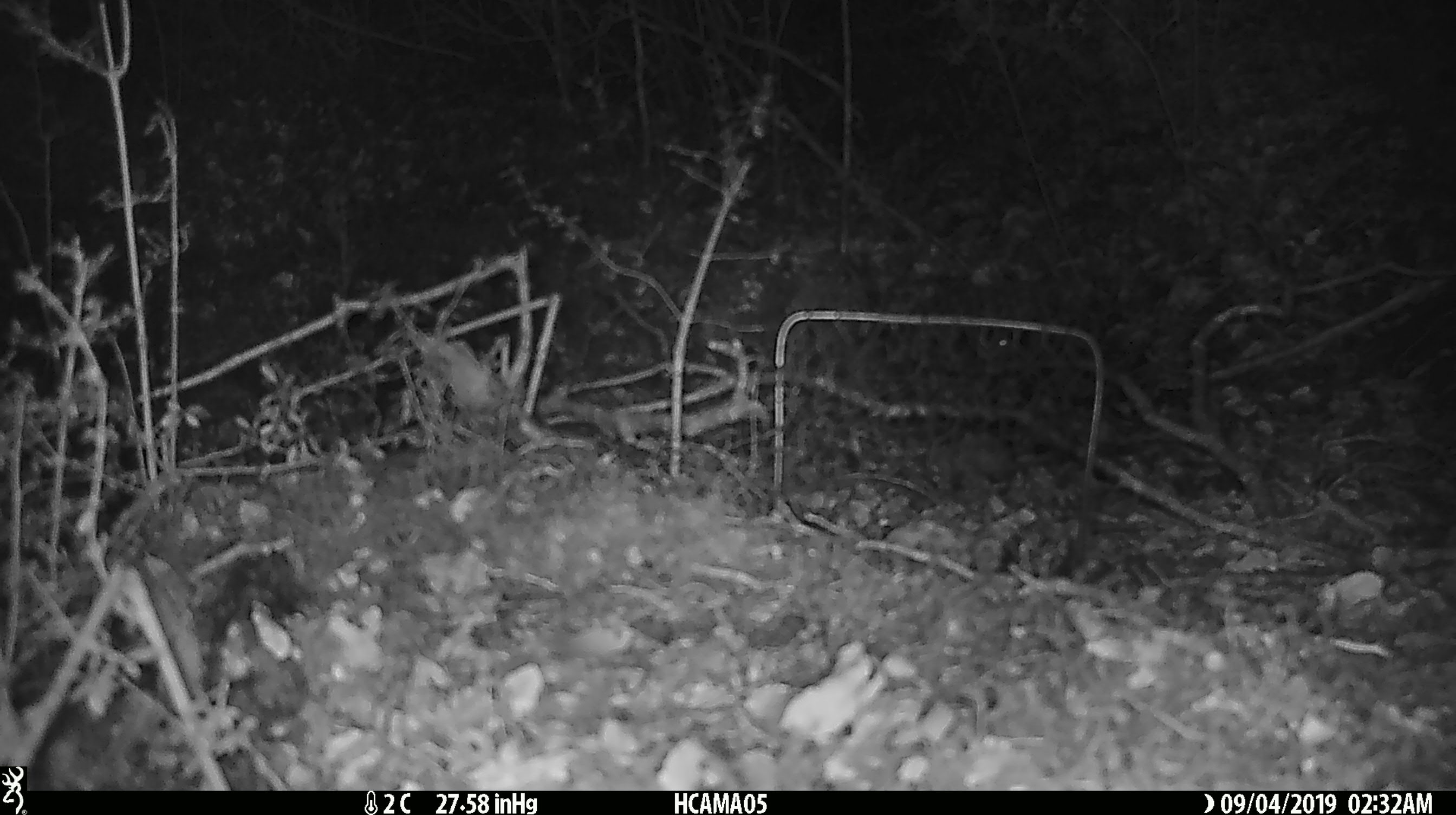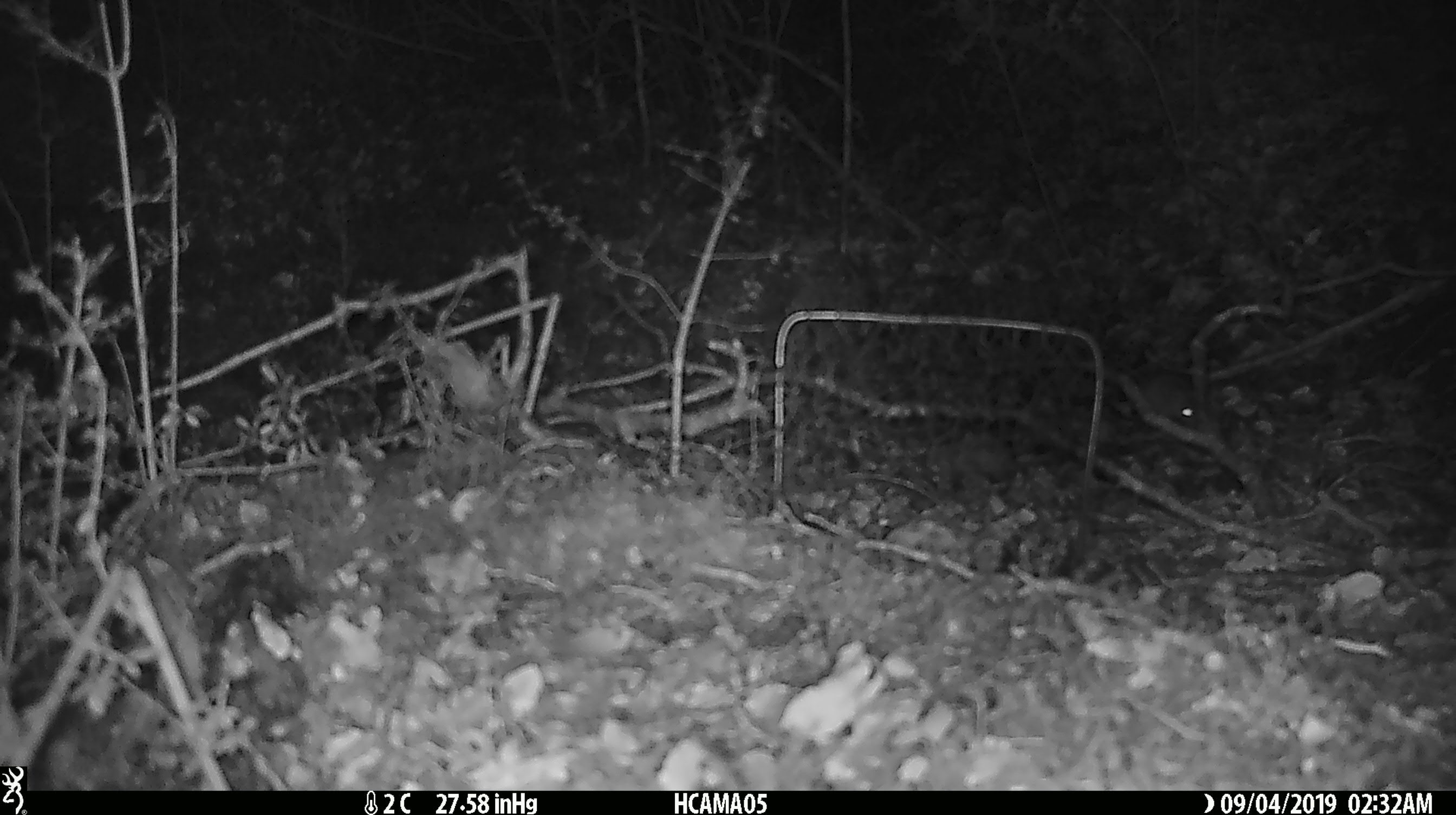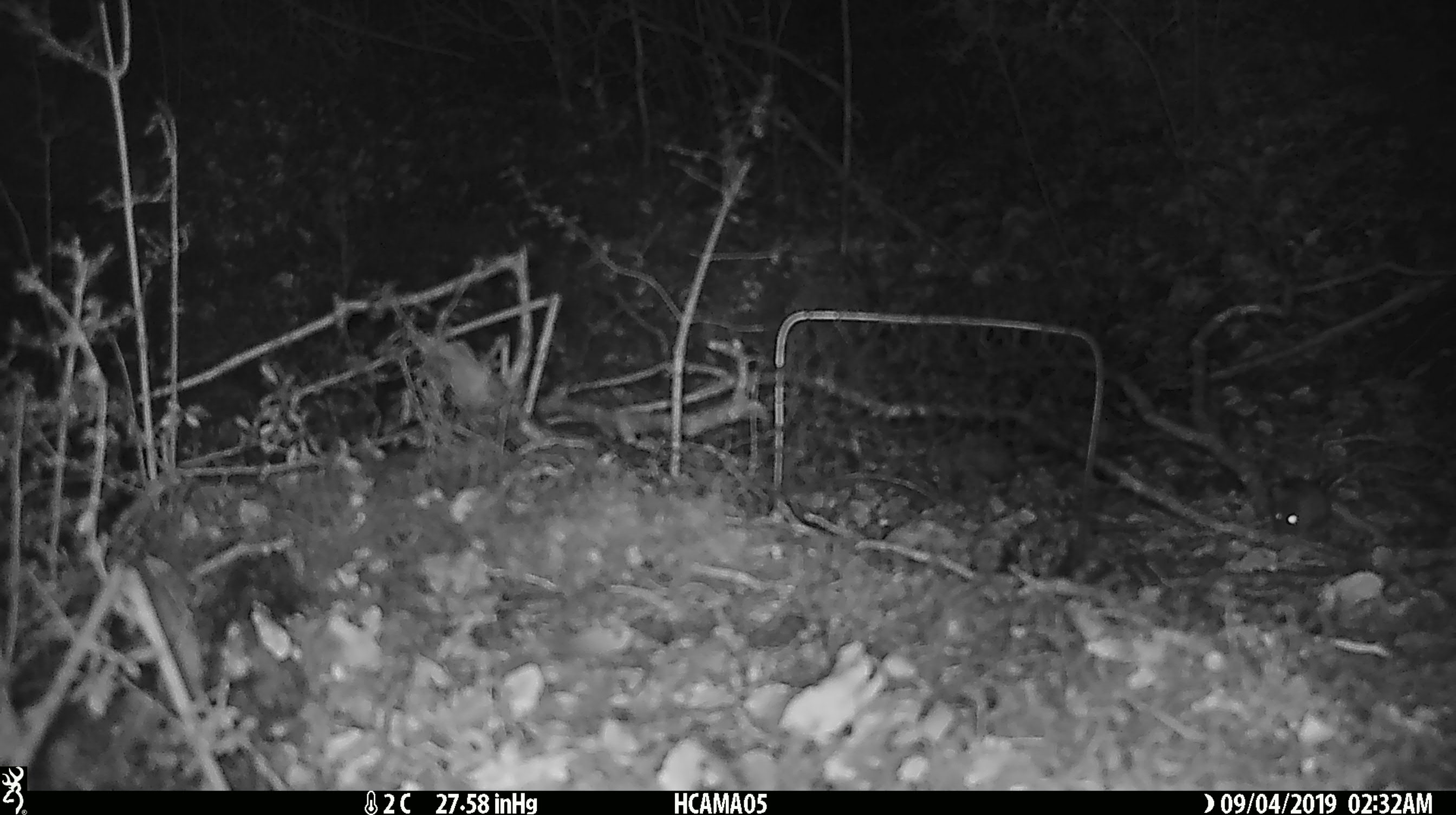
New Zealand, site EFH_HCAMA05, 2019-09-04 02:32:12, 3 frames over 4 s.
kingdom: Animalia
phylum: Chordata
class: Mammalia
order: Rodentia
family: Muridae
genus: Mus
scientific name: Mus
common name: mouse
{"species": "mouse (Mus)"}